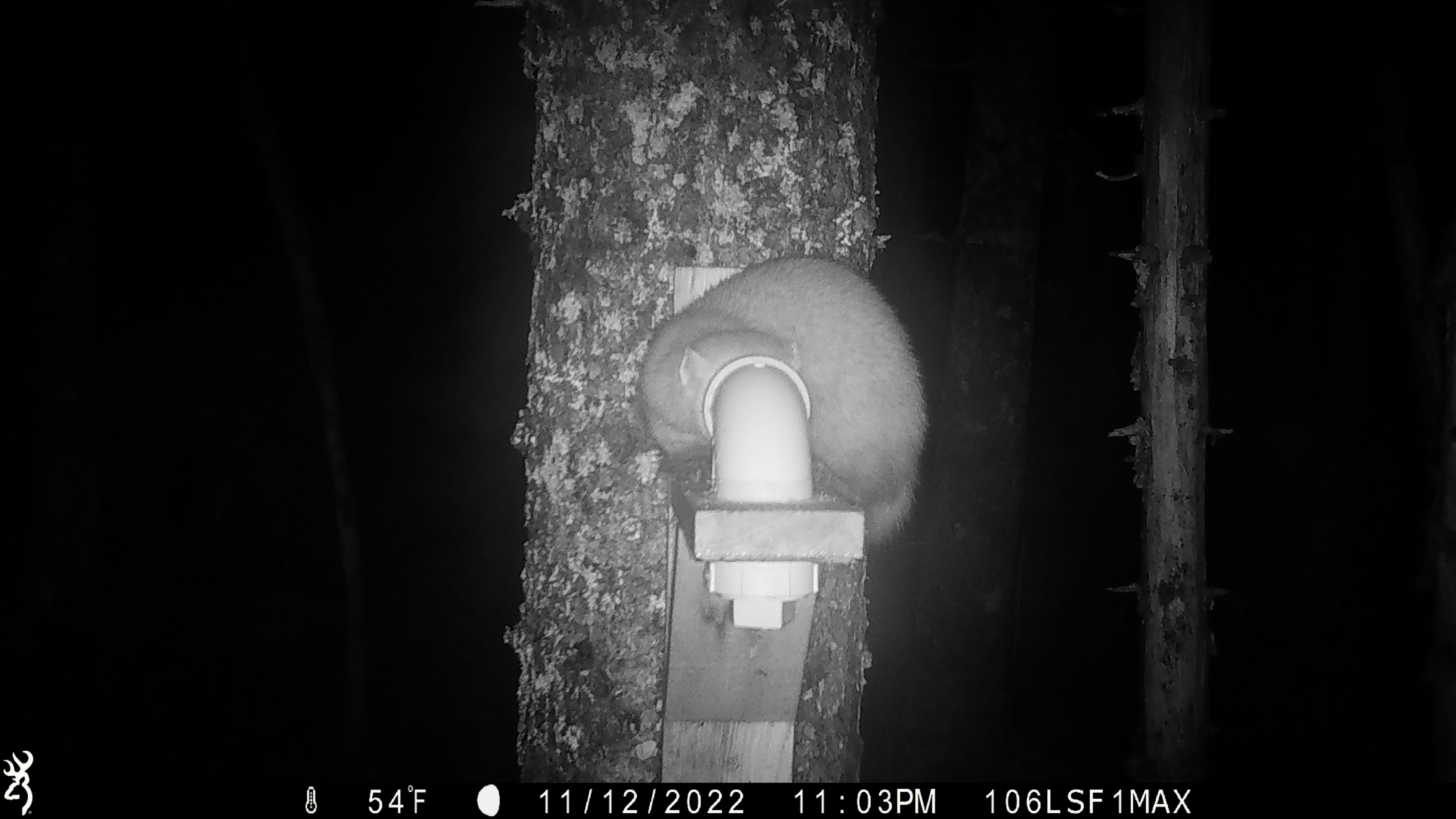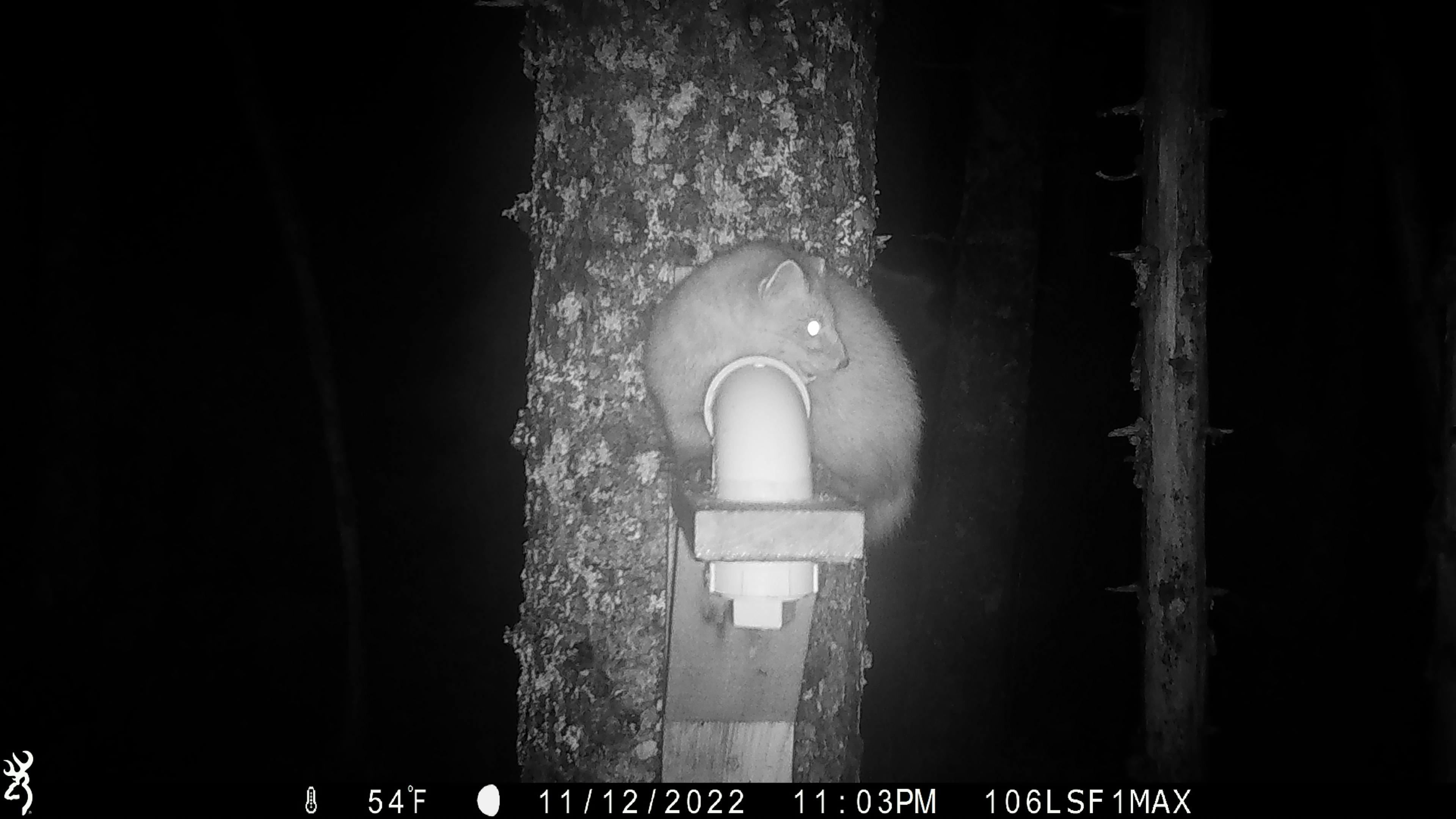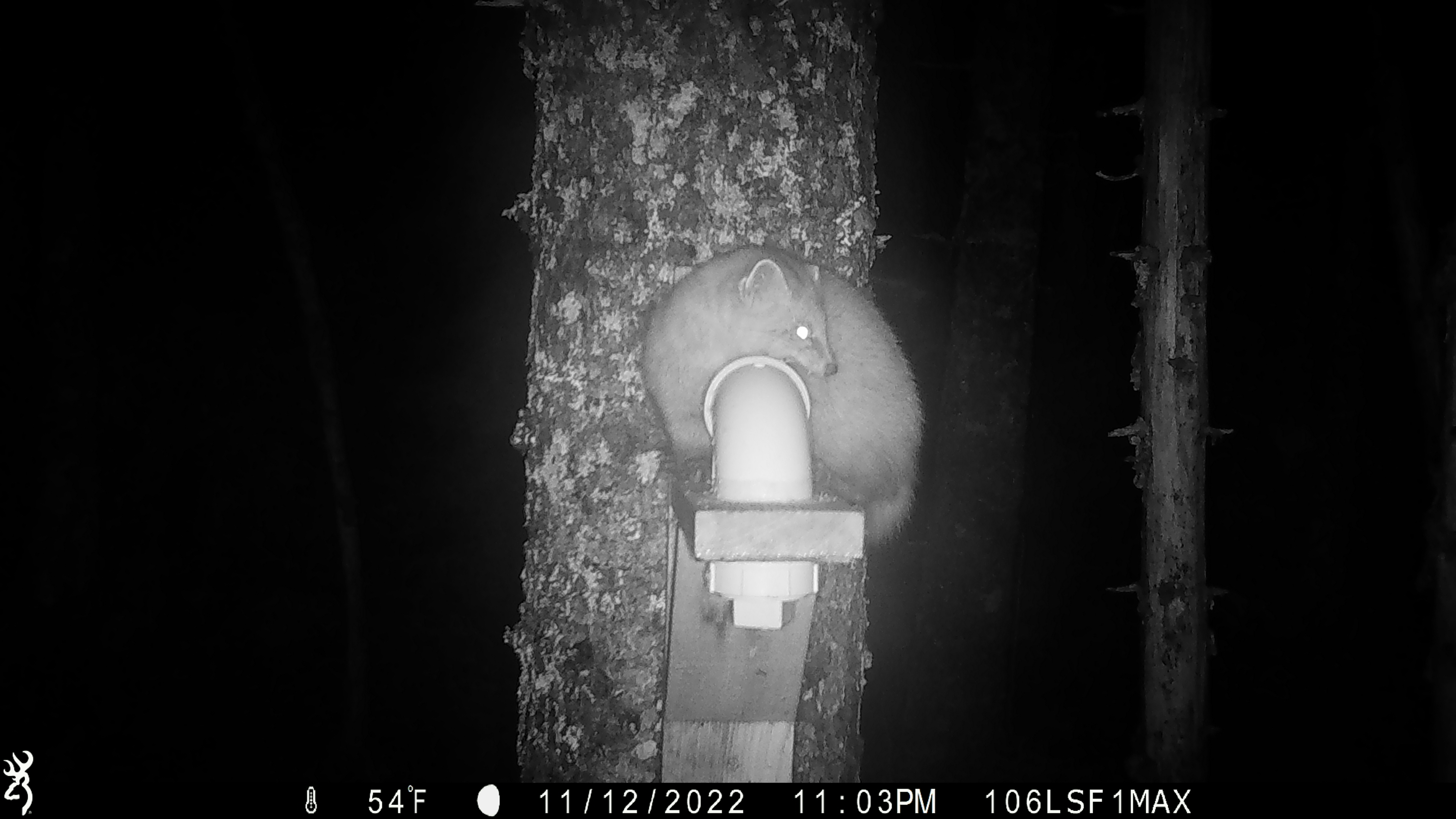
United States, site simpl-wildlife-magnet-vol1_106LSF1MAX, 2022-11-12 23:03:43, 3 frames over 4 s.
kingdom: Animalia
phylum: Chordata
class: Mammalia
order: Carnivora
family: Mustelidae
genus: Martes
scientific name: Martes americana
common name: american marten